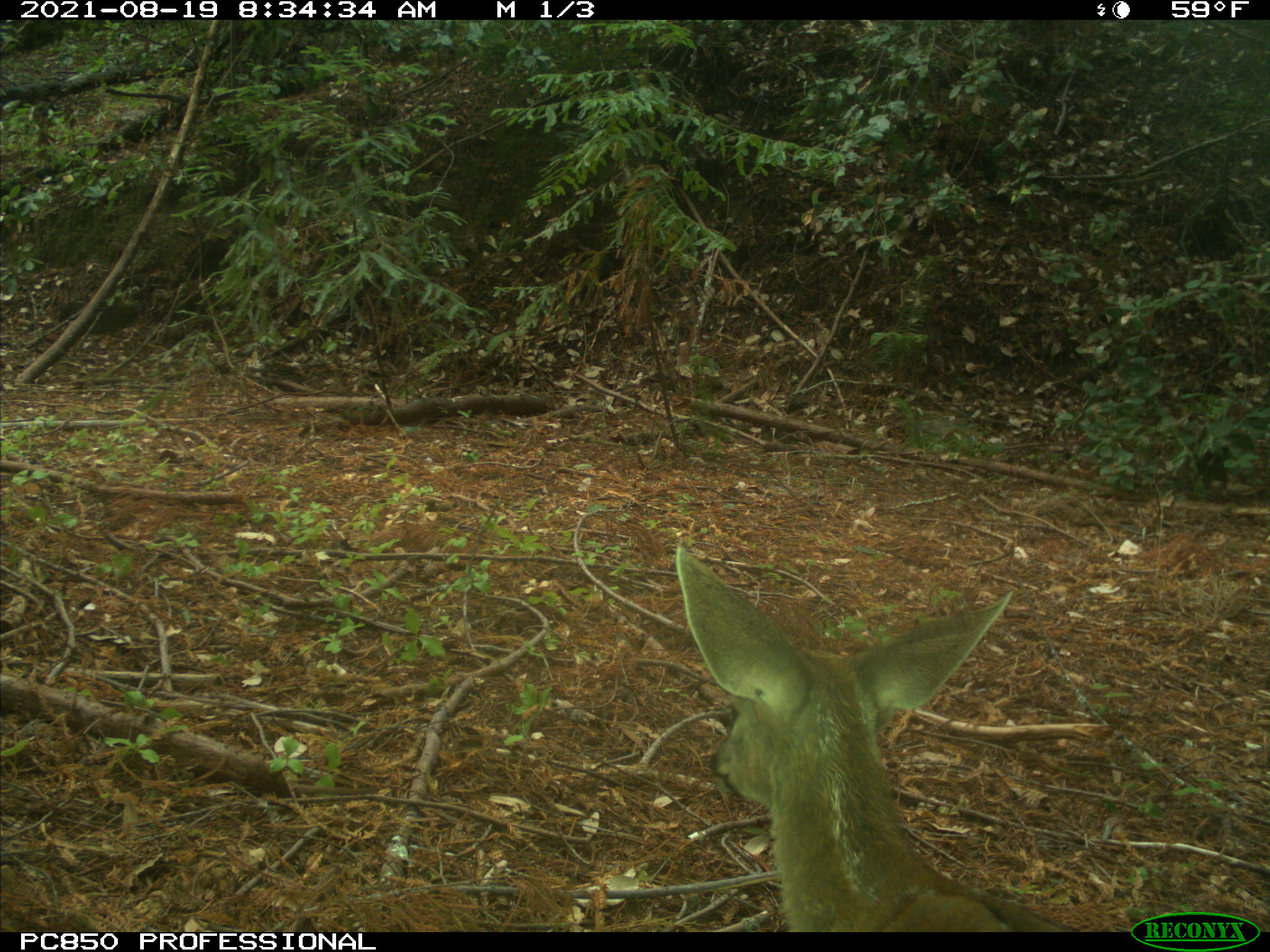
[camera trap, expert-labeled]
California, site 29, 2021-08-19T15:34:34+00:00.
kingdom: Animalia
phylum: Chordata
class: Mammalia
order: Artiodactyla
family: Cervidae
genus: Odocoileus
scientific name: Odocoileus hemionus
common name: mule deer